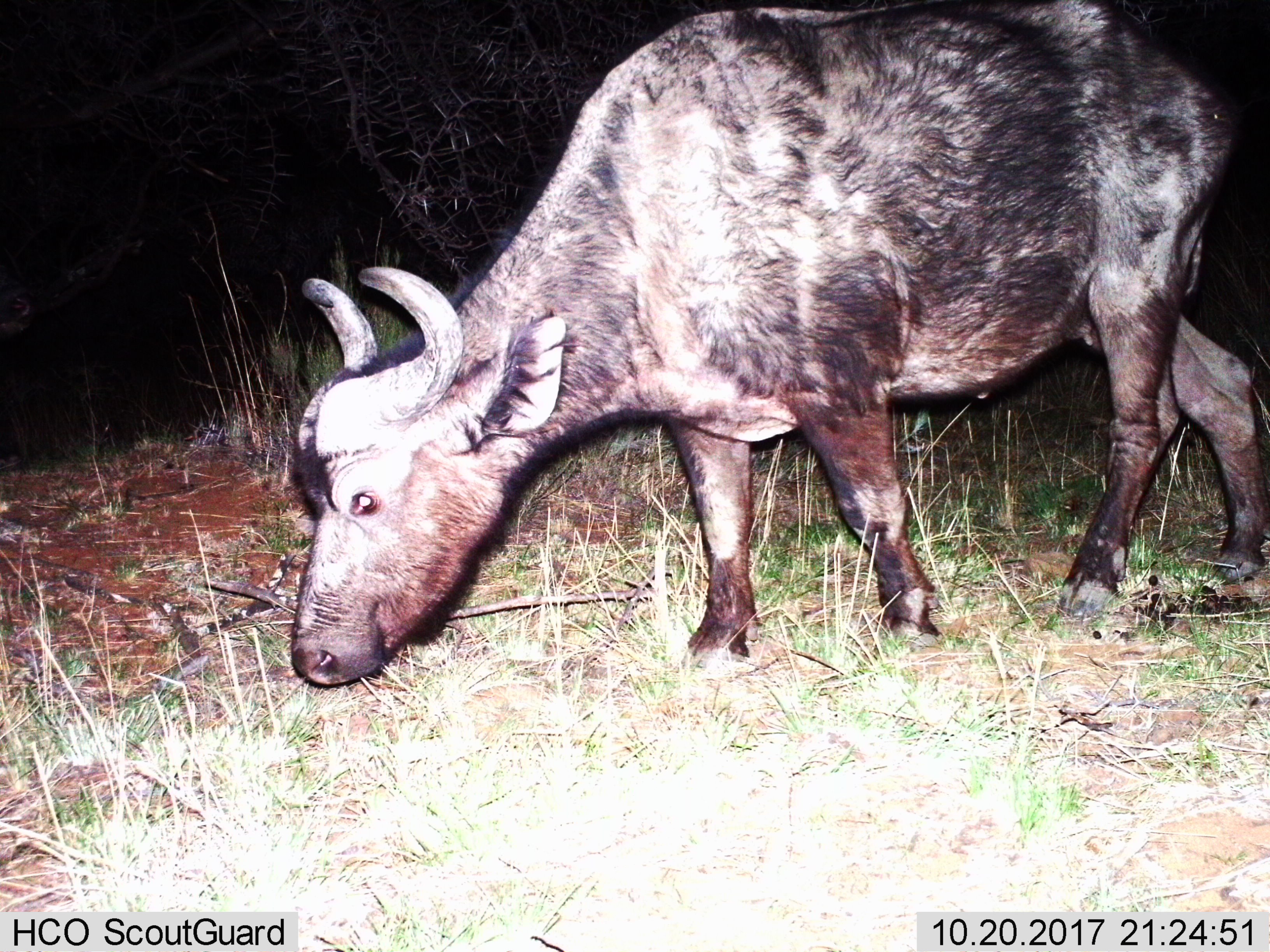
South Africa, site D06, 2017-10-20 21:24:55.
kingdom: Animalia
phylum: Chordata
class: Mammalia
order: Artiodactyla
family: Bovidae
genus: Syncerus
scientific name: Syncerus caffer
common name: cape buffalo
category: buffalo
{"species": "buffalo (cape buffalo) (Syncerus caffer)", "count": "1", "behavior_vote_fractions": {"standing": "25%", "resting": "0%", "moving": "50%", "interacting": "0%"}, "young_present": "0%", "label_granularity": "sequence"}